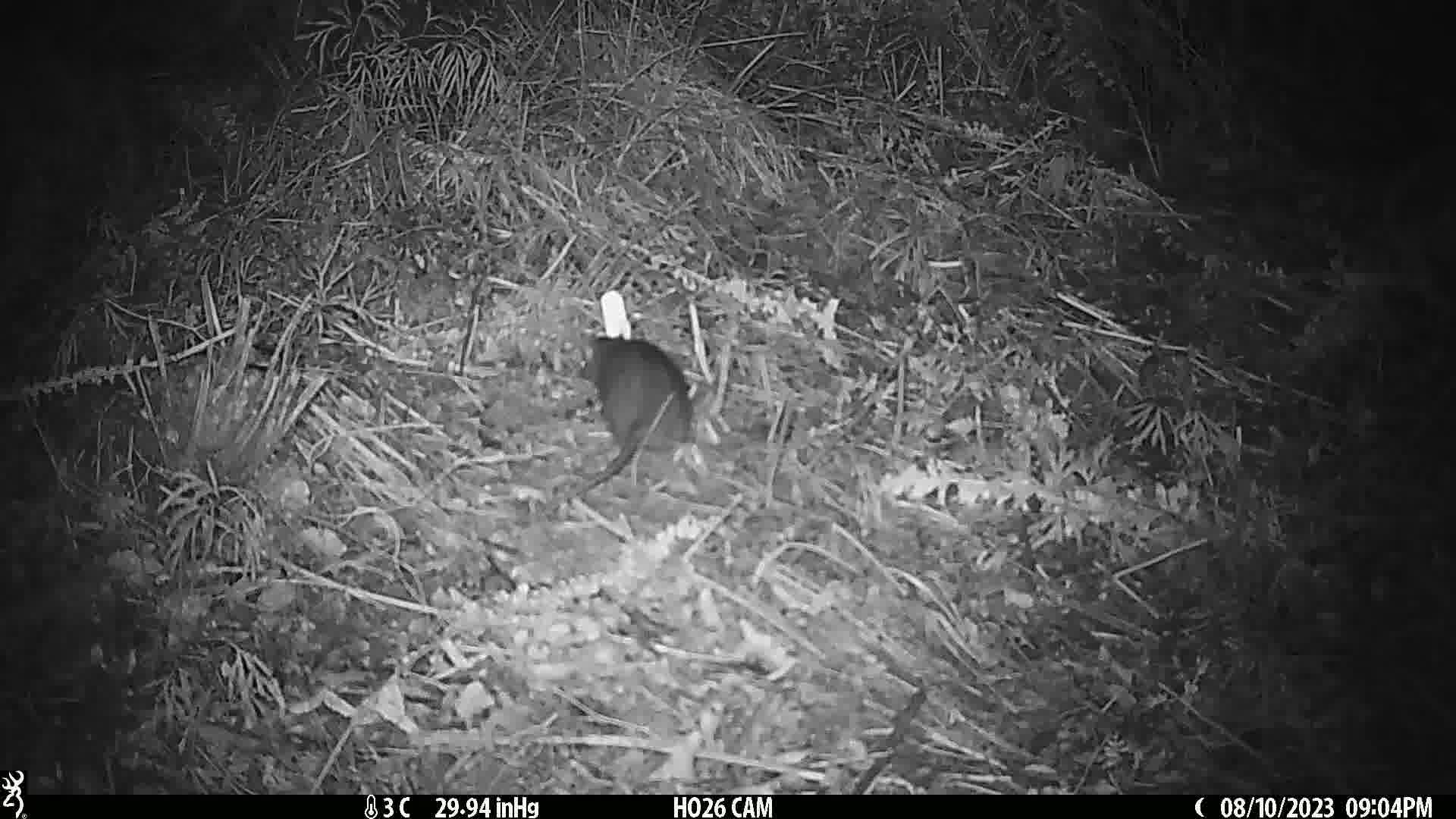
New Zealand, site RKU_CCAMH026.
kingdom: Animalia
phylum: Chordata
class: Mammalia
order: Rodentia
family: Muridae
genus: Rattus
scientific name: Rattus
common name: rat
Rat (Rattus).